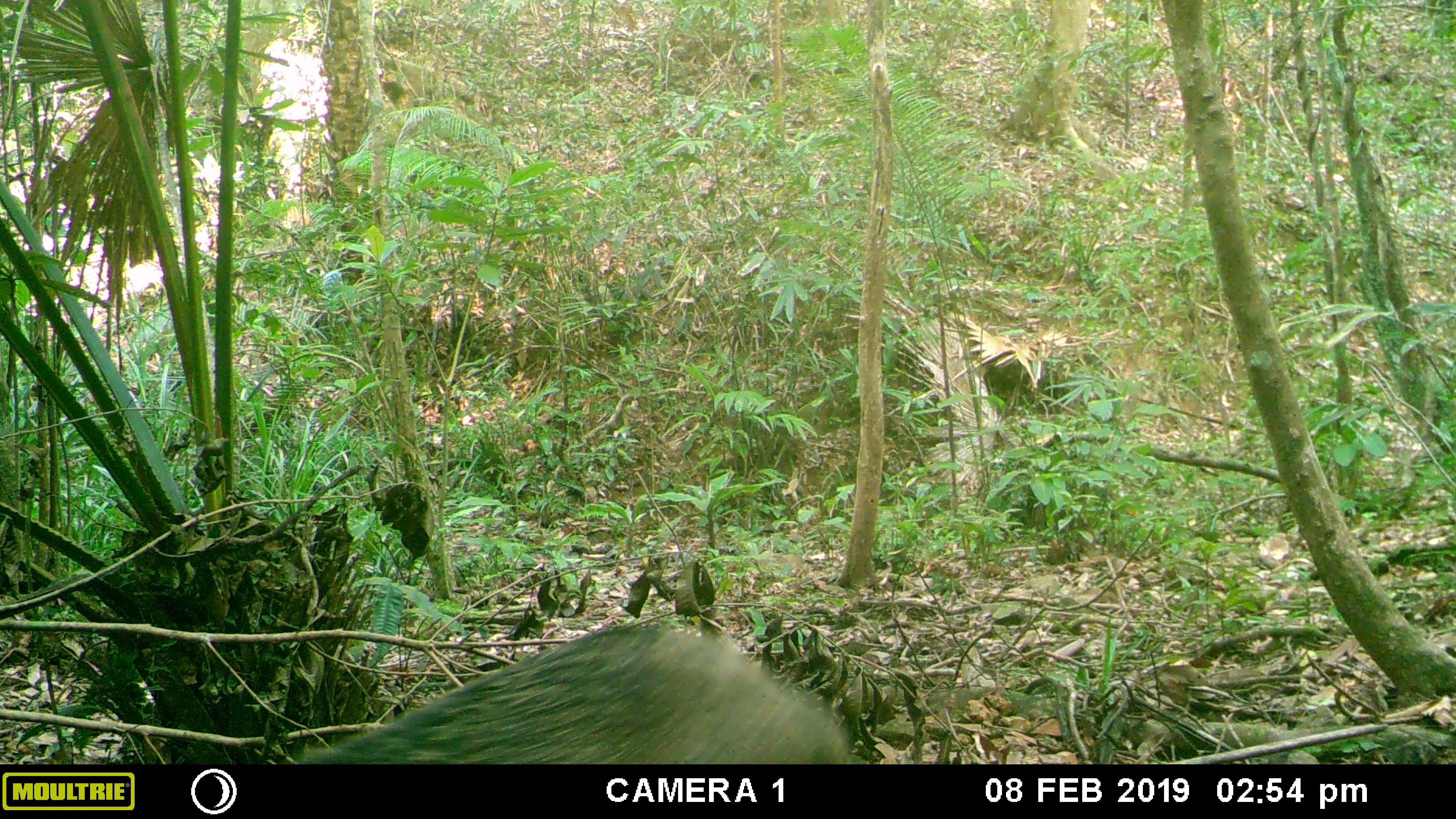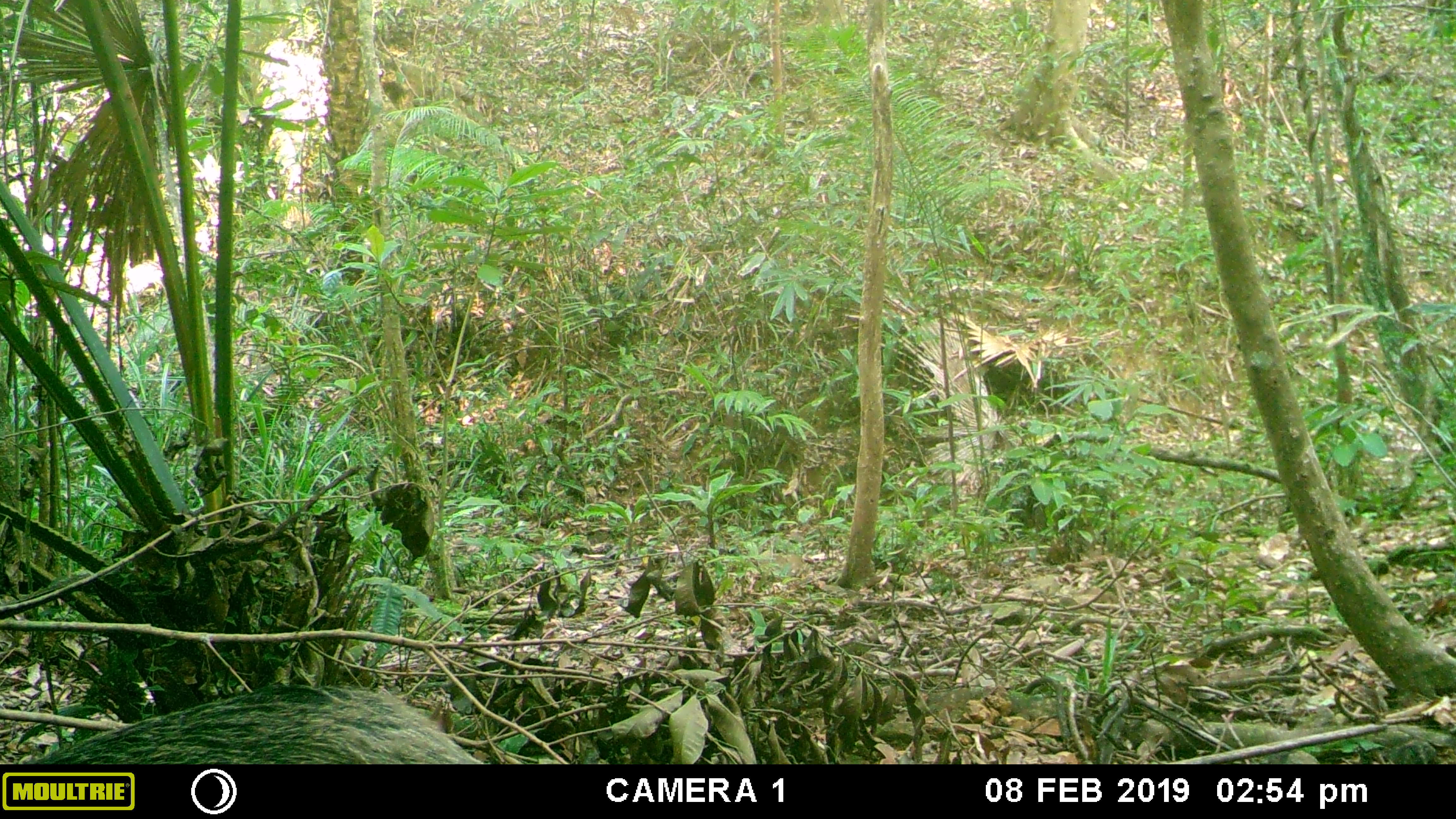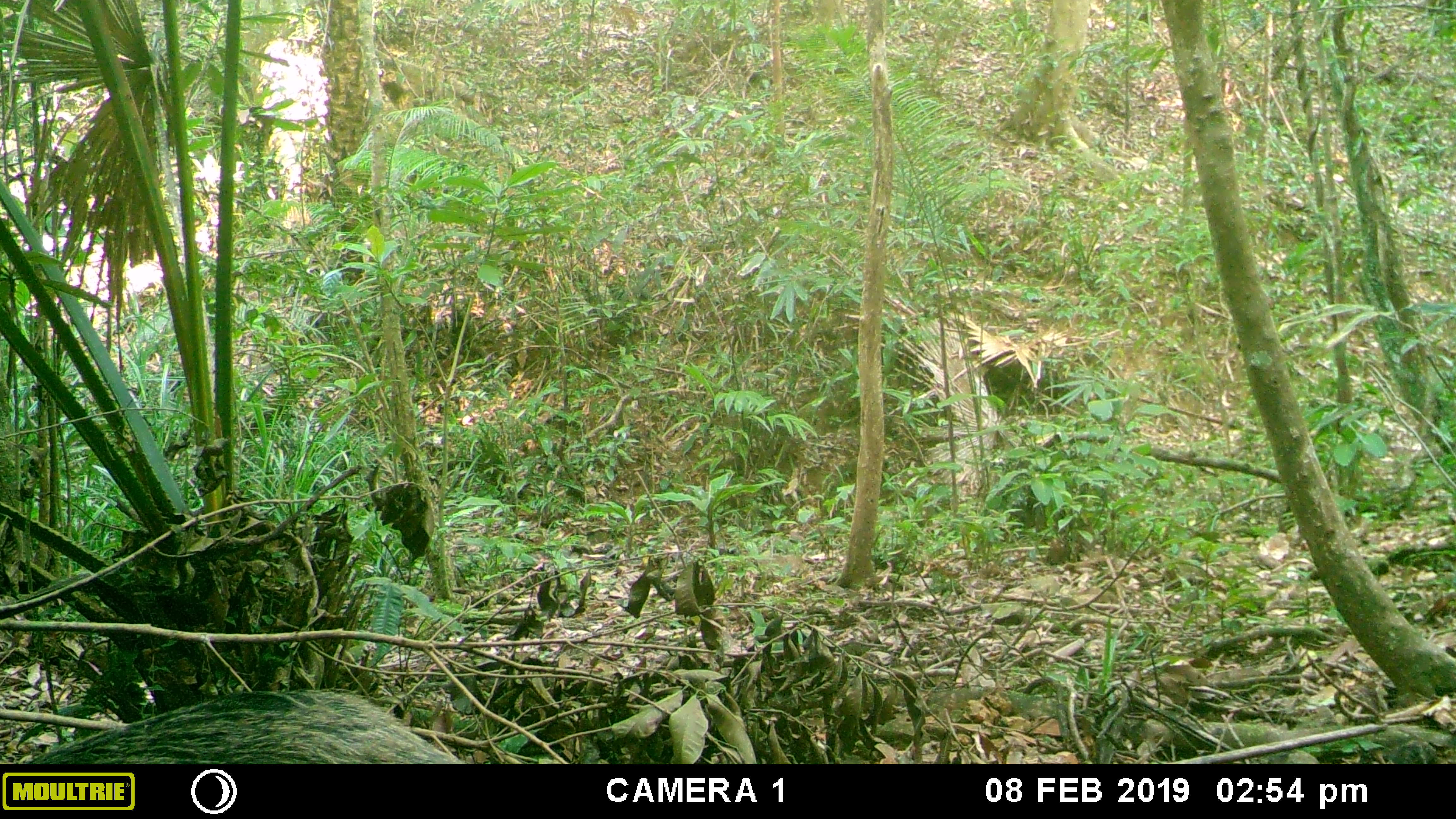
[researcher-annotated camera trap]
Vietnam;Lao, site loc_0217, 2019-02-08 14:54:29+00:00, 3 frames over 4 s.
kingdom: Animalia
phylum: Chordata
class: Mammalia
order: Artiodactyla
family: Suidae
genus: Sus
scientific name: Sus scrofa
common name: eurasian wild pig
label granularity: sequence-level